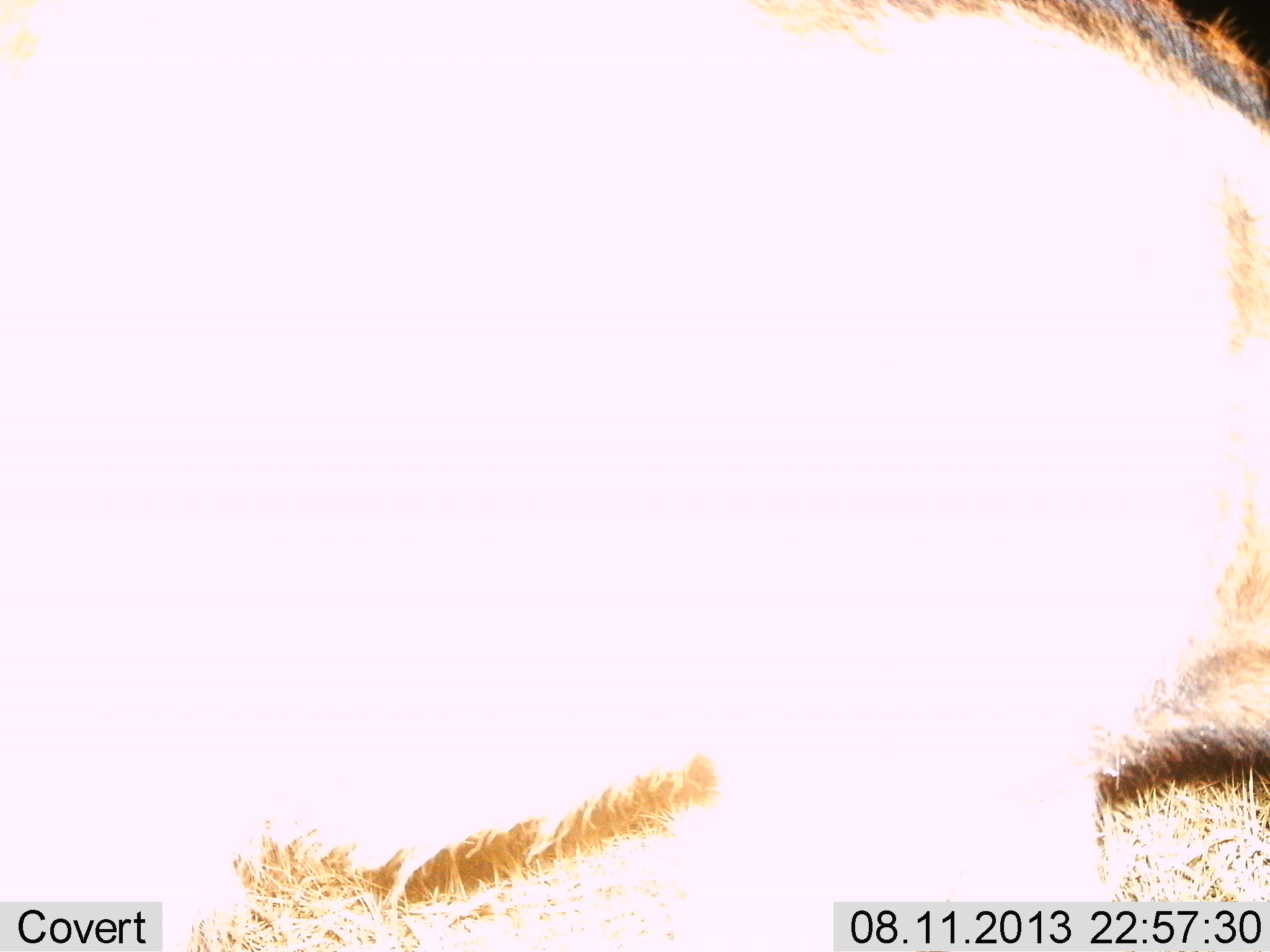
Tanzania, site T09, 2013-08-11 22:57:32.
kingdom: Animalia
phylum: Chordata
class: Mammalia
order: Artiodactyla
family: Bovidae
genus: Connochaetes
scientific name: Connochaetes taurinus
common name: blue wildebeest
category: wildebeest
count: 1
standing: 50%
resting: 25%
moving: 25%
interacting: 0%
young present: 0%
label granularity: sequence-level